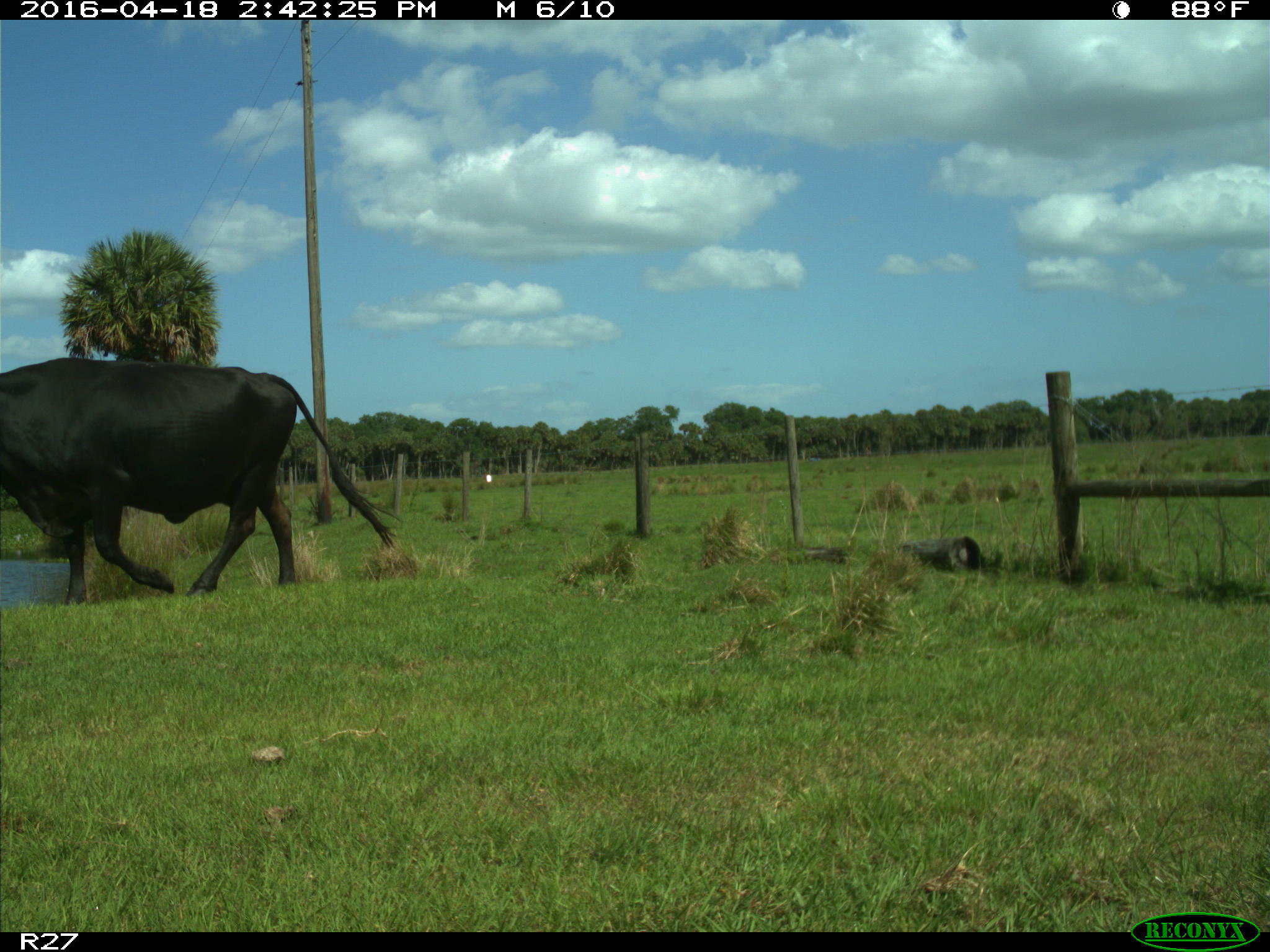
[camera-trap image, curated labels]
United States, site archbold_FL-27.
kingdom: Animalia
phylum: Chordata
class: Mammalia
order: Artiodactyla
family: Bovidae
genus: Bos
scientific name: Bos taurus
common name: domestic cow